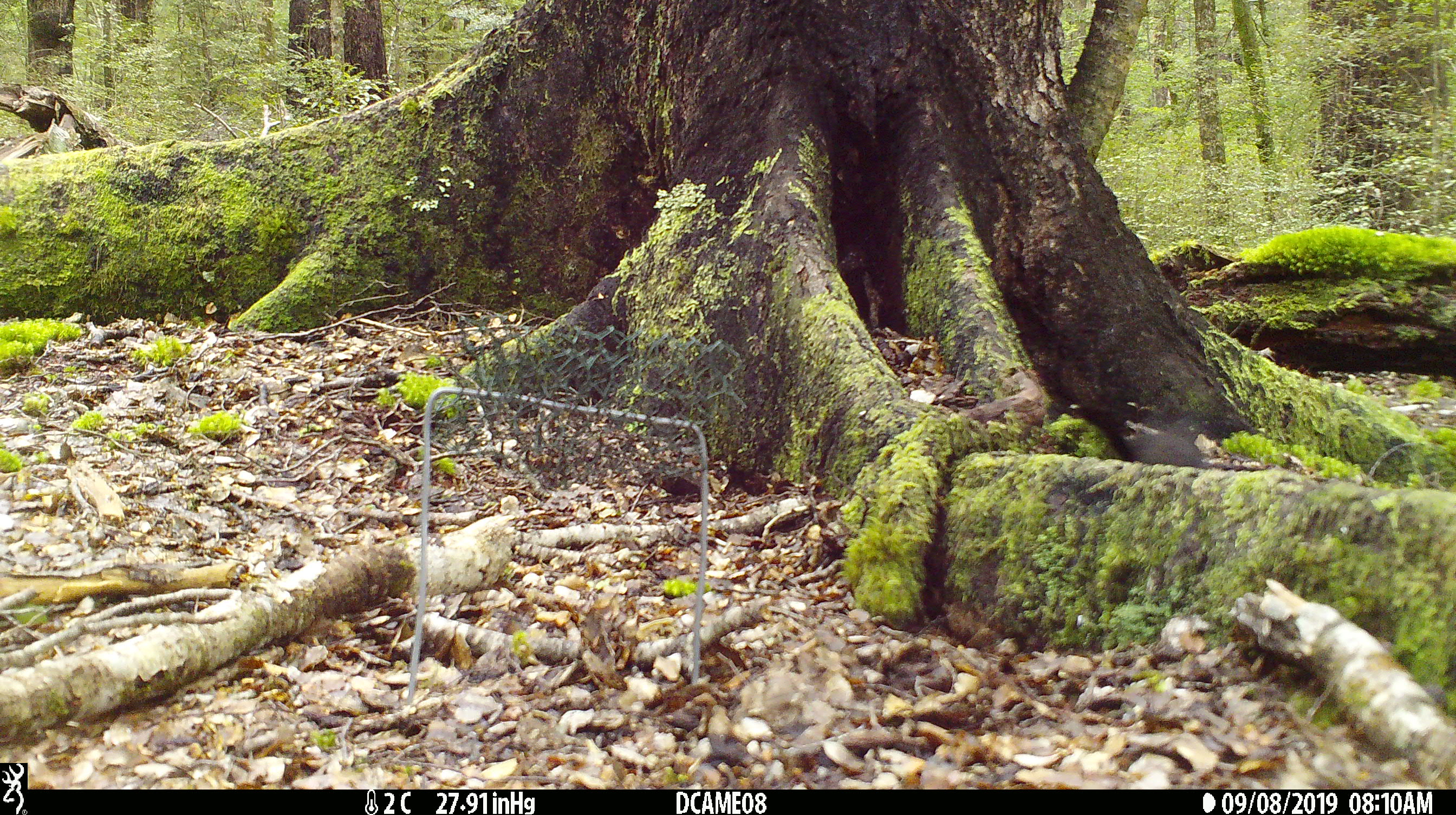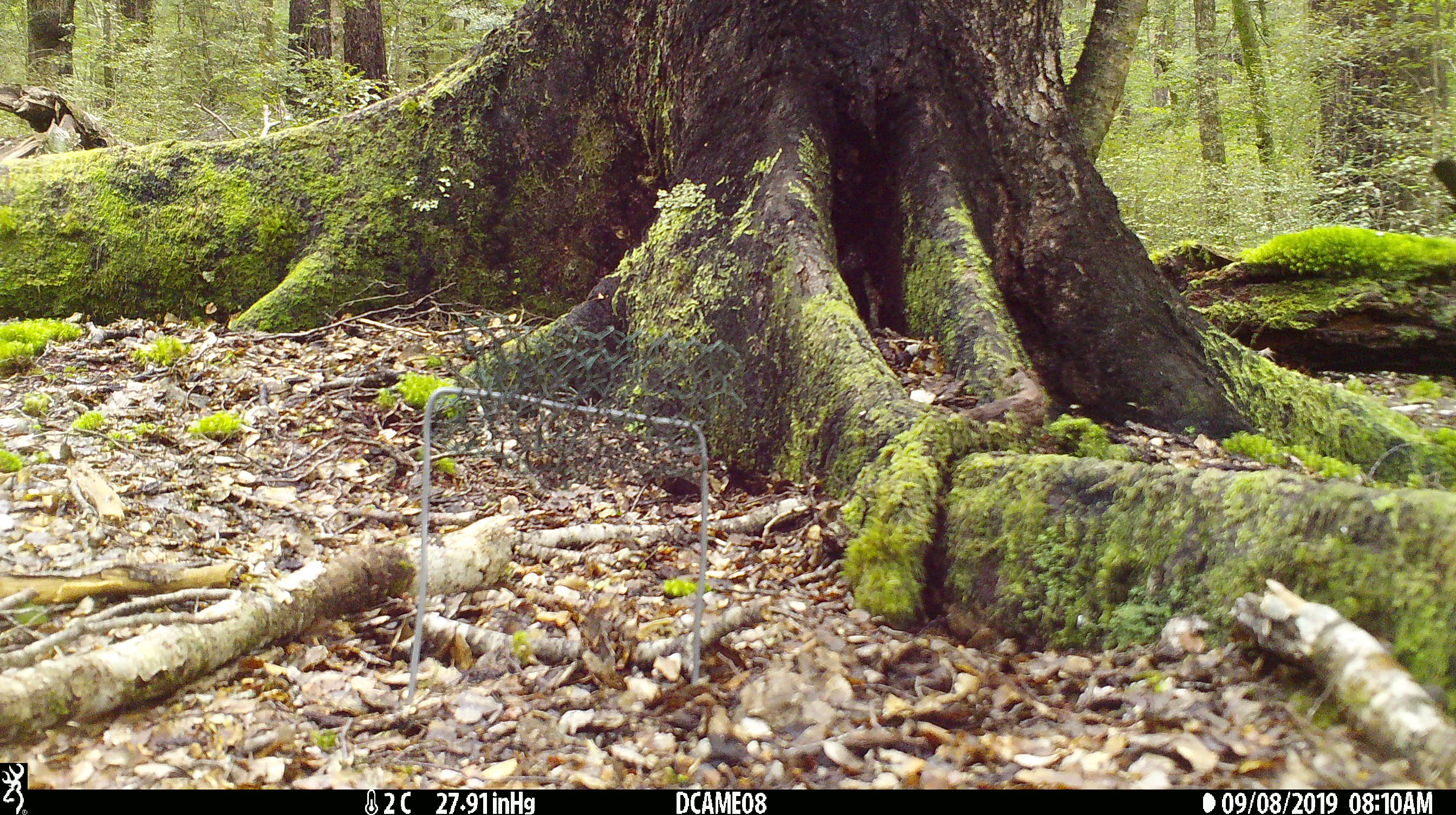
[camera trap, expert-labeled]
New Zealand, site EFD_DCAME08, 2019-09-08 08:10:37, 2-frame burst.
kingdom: Animalia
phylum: Chordata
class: Aves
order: Passeriformes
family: Turdidae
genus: Turdus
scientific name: Turdus merula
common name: eurasian blackbird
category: blackbird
Blackbird (eurasian blackbird) (Turdus merula).